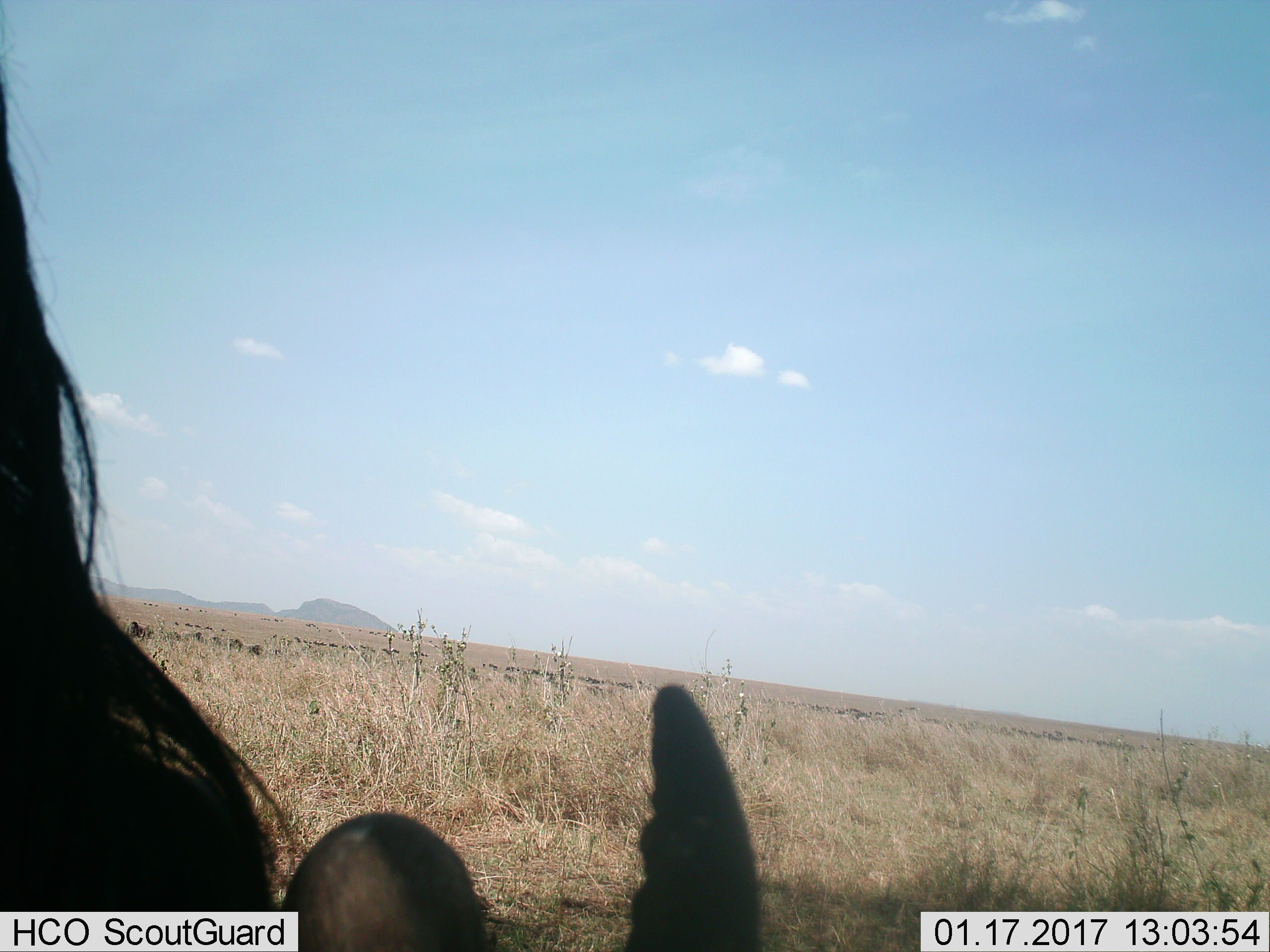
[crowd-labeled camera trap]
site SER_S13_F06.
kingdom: Animalia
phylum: Chordata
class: Mammalia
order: Artiodactyla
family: Bovidae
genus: Connochaetes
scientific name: Connochaetes taurinus taurinus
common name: blue wildebeest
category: wildebeestblue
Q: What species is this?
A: Wildebeestblue (blue wildebeest) (Connochaetes taurinus taurinus).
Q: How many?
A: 1.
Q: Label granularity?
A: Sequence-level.